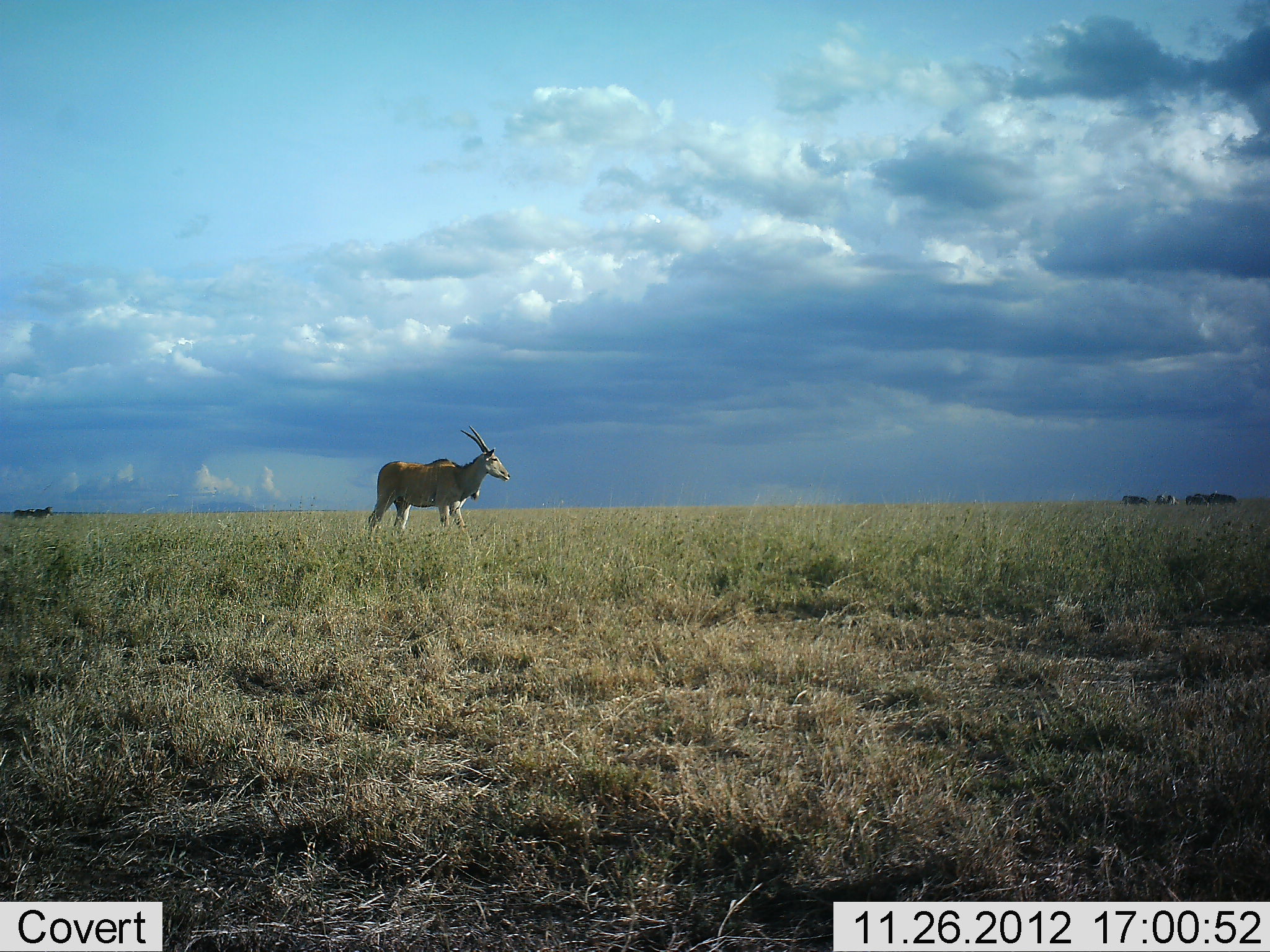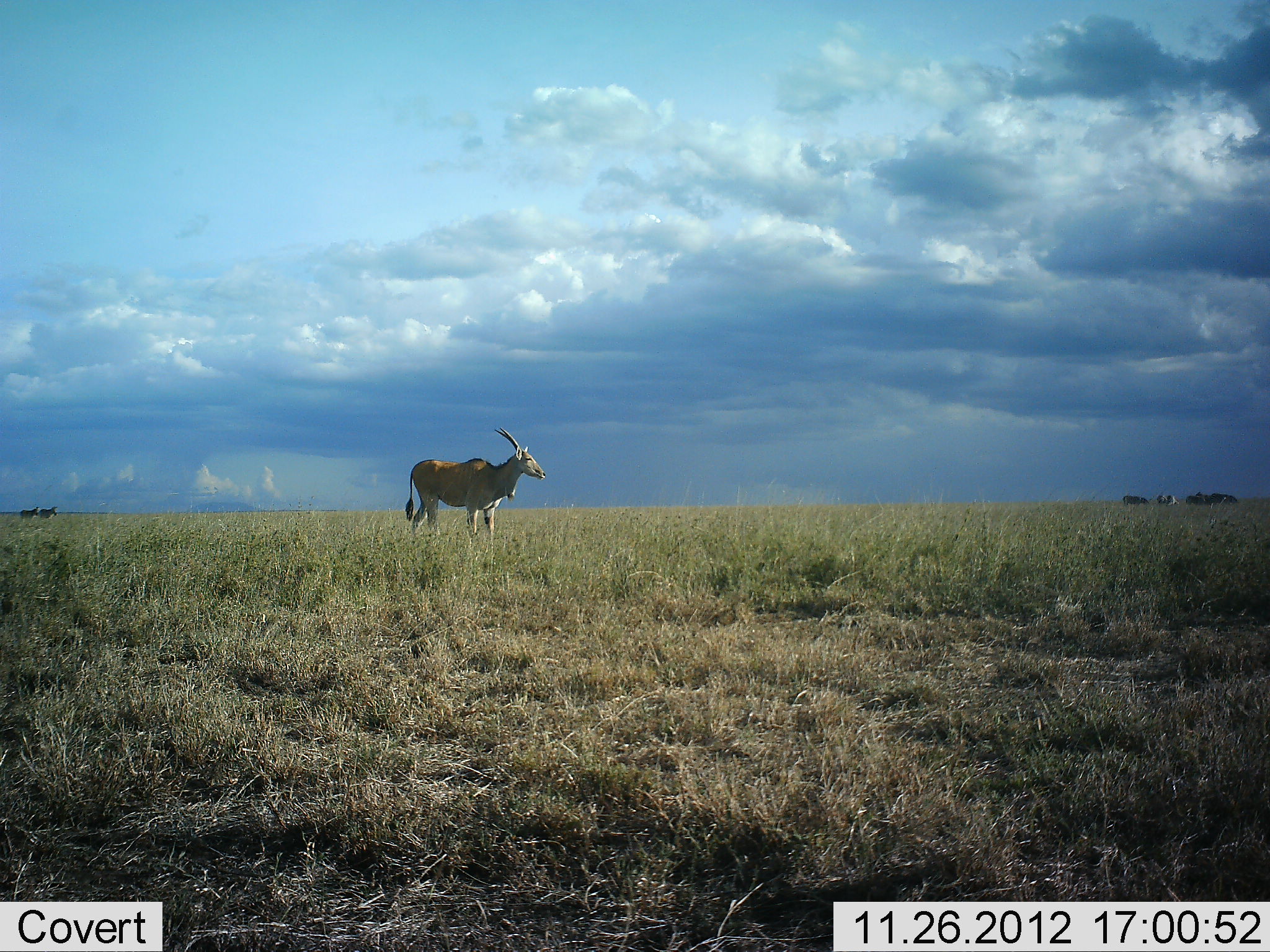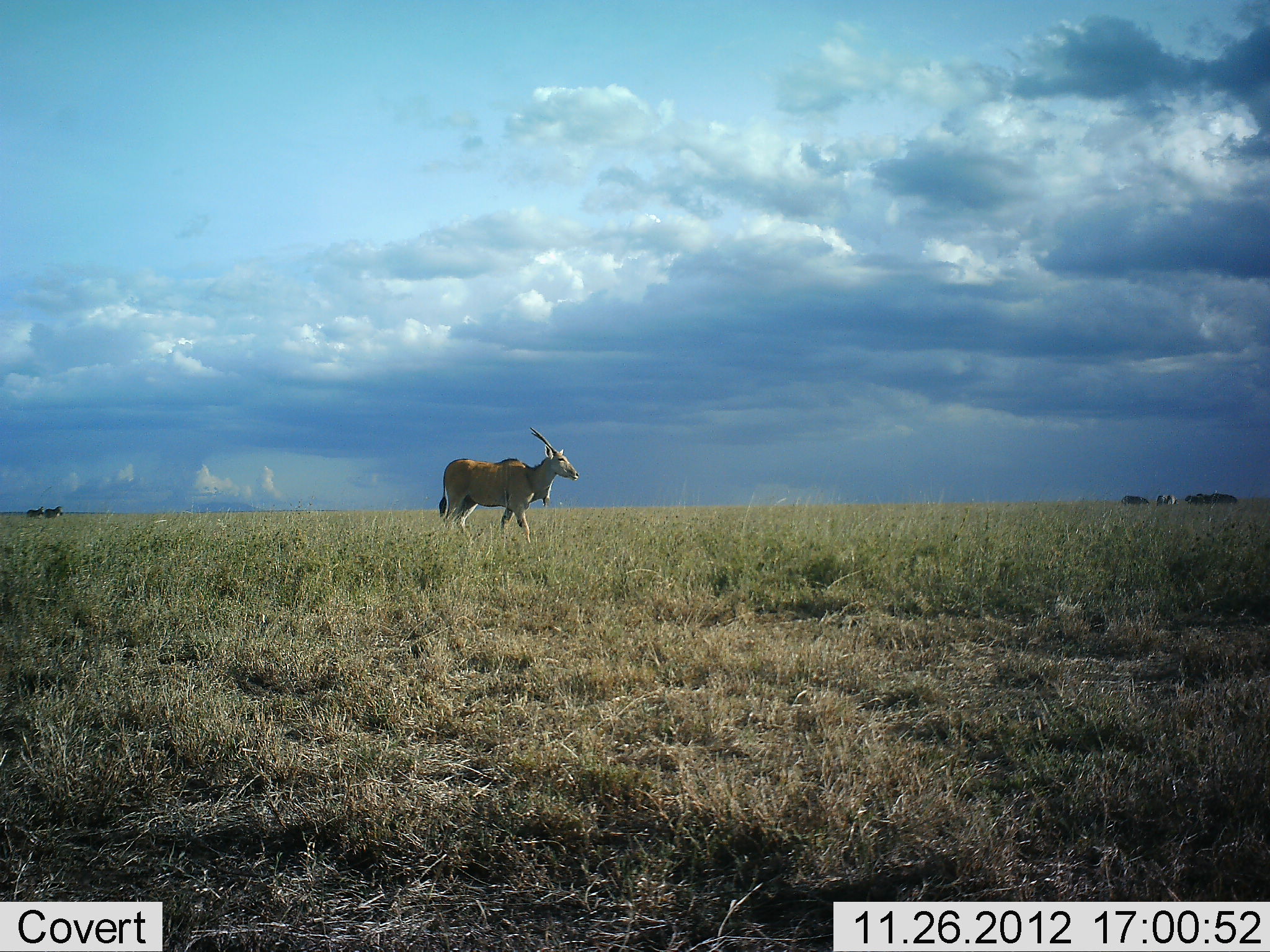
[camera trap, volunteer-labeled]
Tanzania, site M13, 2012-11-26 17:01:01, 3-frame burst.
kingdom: Animalia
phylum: Chordata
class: Mammalia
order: Artiodactyla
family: Bovidae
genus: Tragelaphus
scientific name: Tragelaphus oryx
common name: eland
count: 1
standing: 43%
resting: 0%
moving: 67%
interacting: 0%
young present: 0%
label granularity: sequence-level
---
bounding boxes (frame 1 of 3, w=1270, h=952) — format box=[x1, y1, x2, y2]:
animal: box=[367, 424, 511, 552]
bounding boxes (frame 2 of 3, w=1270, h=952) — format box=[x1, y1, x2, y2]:
animal: box=[404, 426, 546, 543]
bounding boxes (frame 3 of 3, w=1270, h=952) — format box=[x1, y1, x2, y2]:
animal: box=[438, 426, 579, 544]